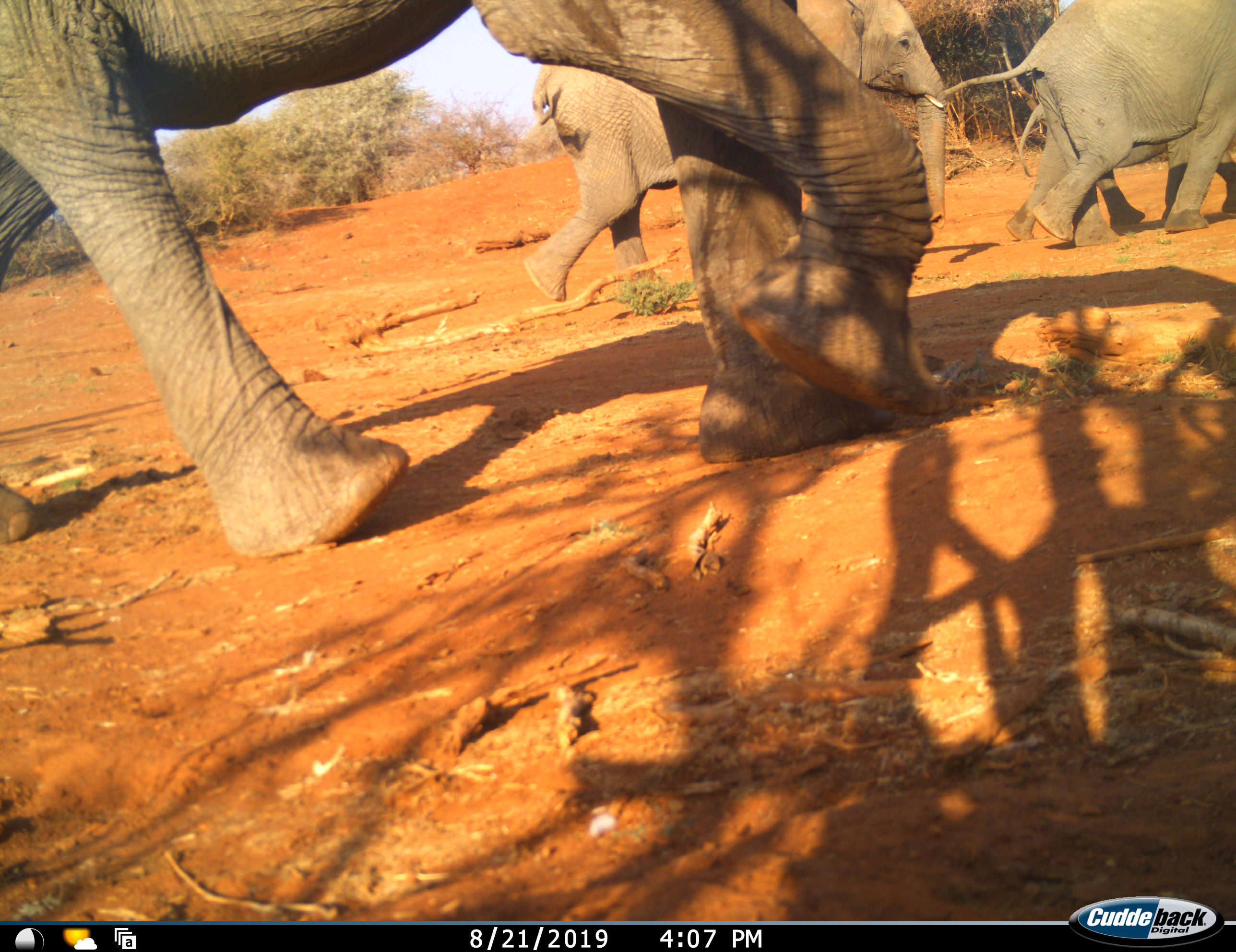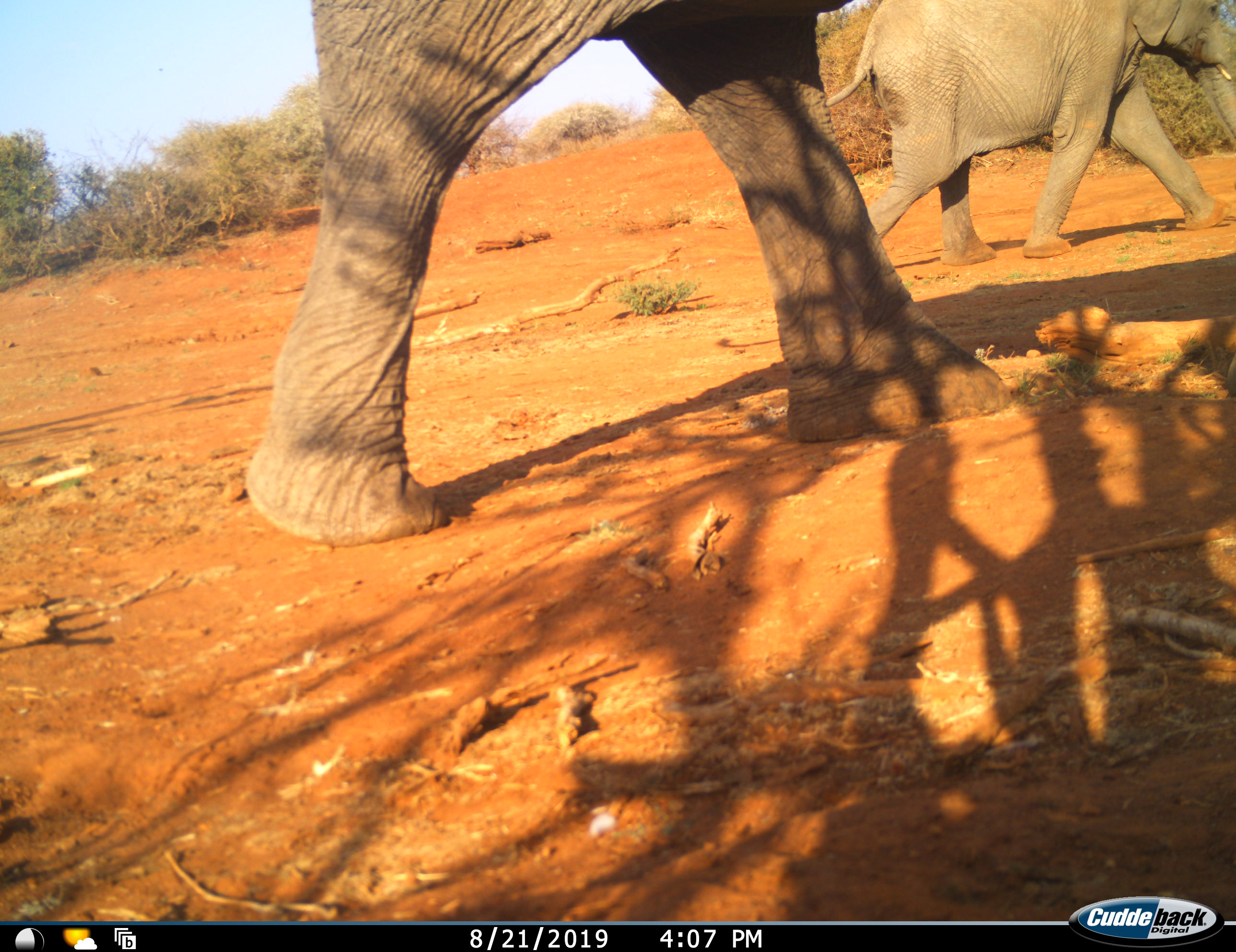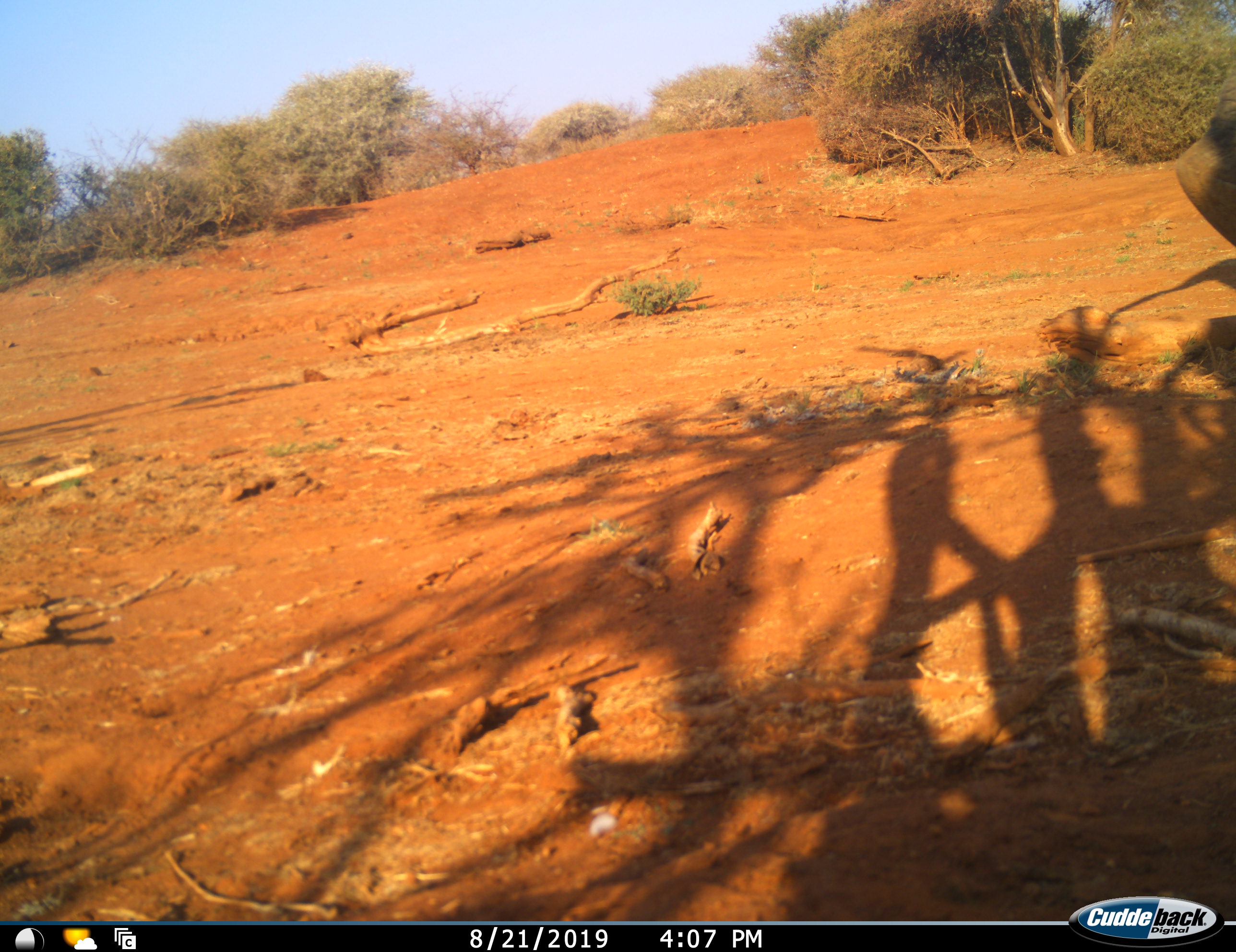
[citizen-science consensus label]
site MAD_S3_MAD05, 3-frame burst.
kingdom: Animalia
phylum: Chordata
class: Mammalia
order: Proboscidea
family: Elephantidae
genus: Loxodonta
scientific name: Loxodonta africana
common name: african bush elephant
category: elephant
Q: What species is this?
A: Elephant (african bush elephant) (Loxodonta africana).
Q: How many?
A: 4.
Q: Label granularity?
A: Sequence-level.